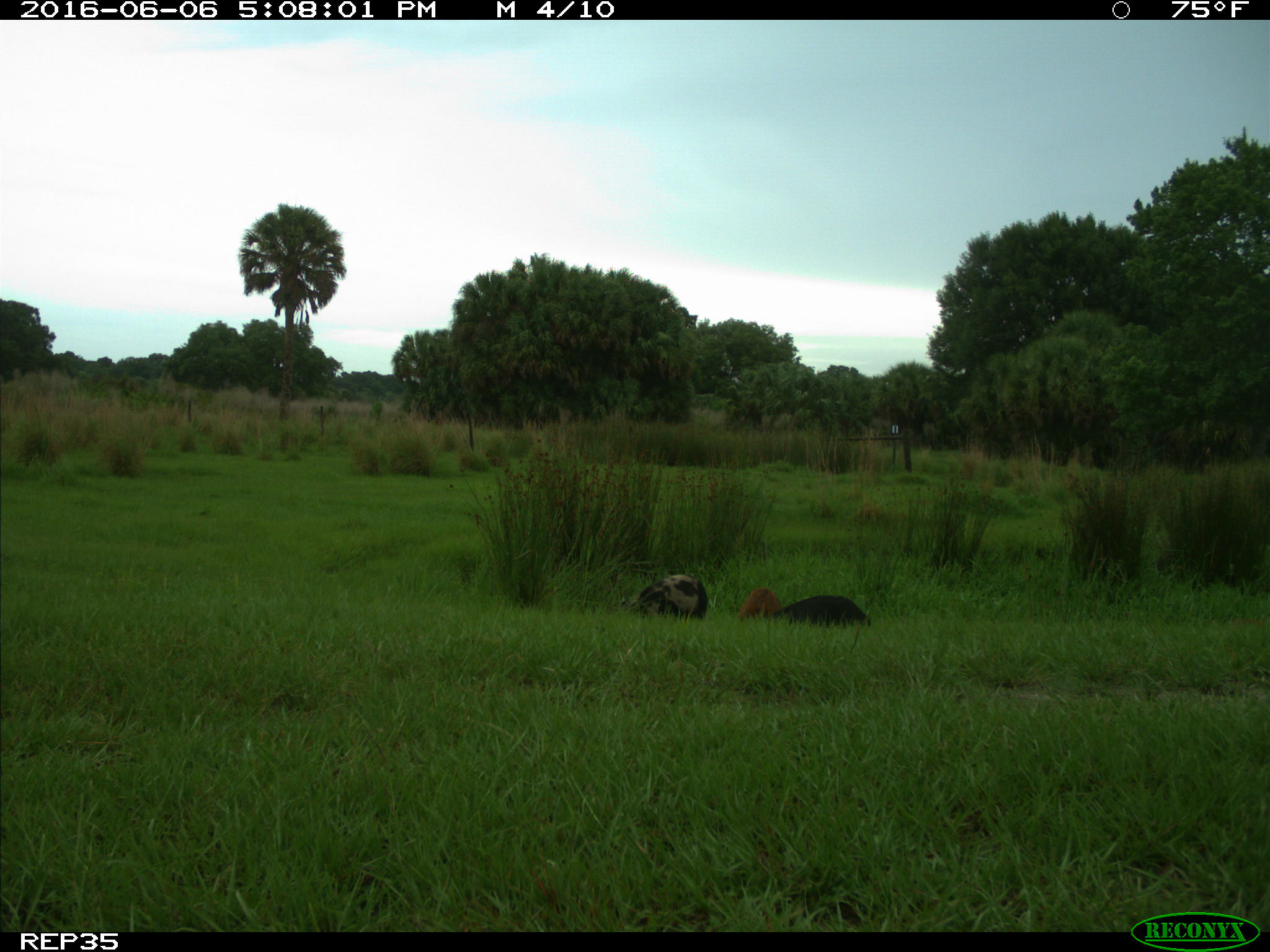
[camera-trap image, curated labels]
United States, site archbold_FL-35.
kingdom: Animalia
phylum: Chordata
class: Mammalia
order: Artiodactyla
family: Suidae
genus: Sus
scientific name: Sus scrofa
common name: wild boar